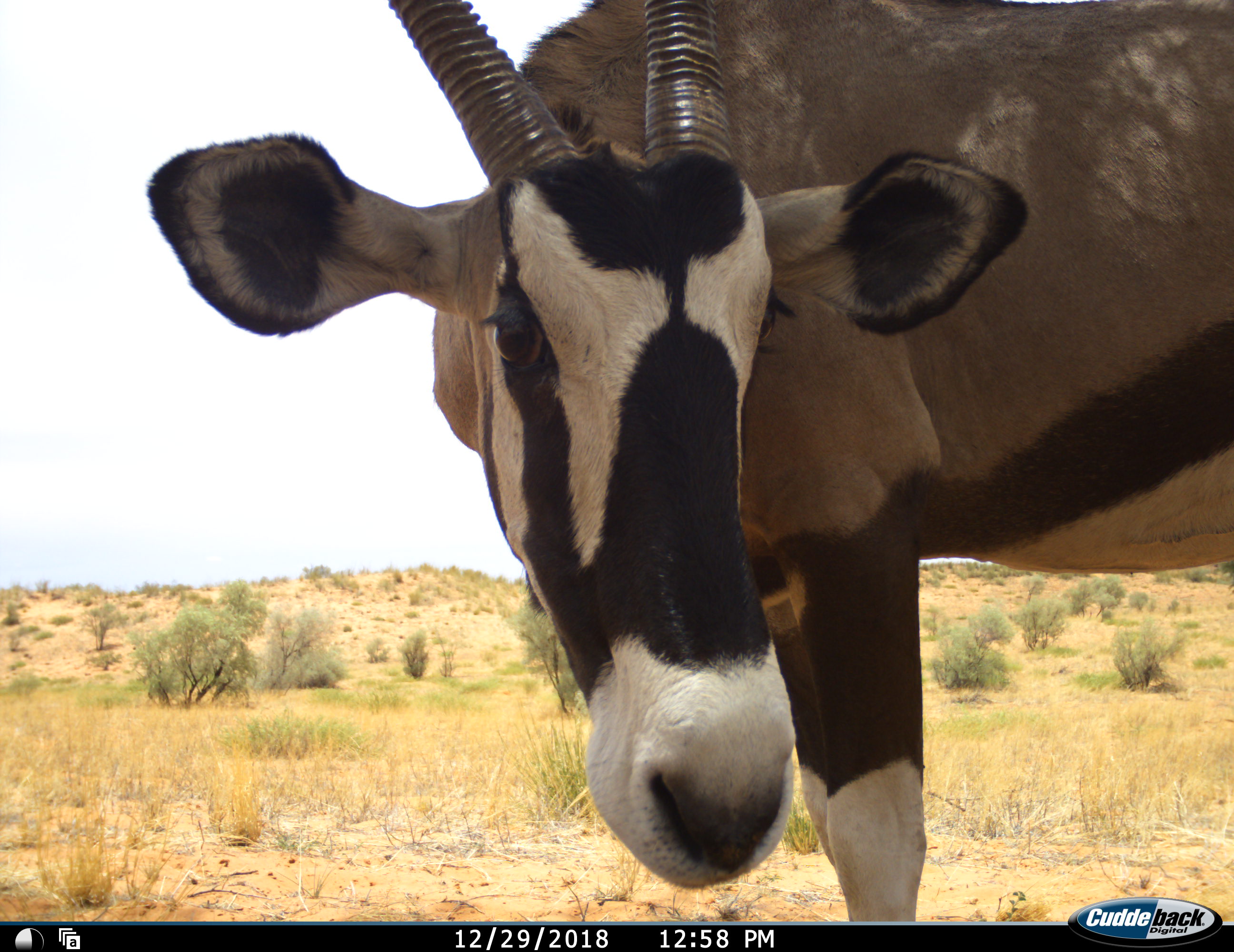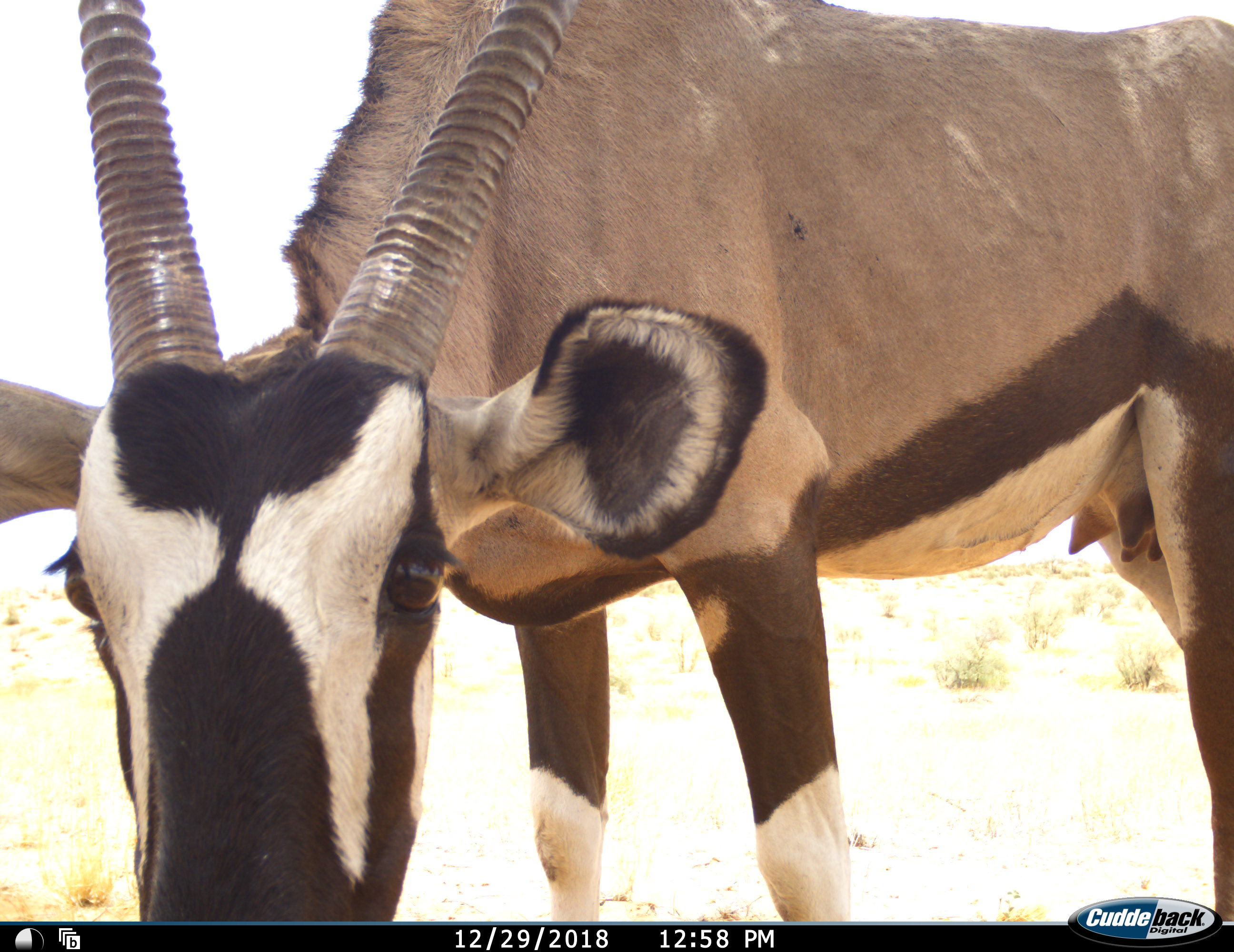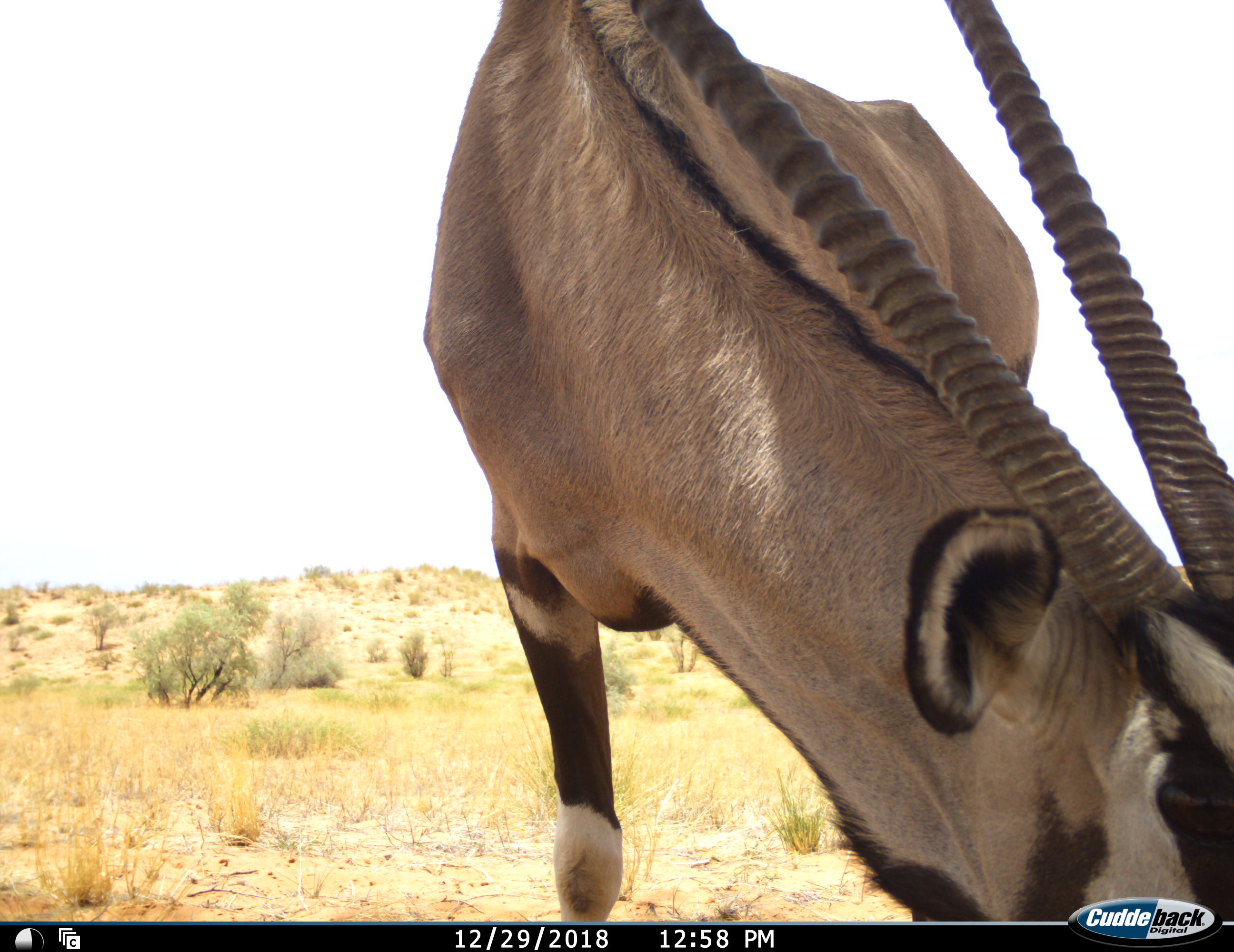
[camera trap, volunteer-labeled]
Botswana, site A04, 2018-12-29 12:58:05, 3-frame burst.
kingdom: Animalia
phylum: Chordata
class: Mammalia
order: Artiodactyla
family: Bovidae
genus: Oryx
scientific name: Oryx gazella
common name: gemsbok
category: gemsbokoryx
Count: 1.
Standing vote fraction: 100%.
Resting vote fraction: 0%.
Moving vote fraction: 10%.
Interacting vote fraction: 10%.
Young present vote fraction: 0%.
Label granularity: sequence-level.